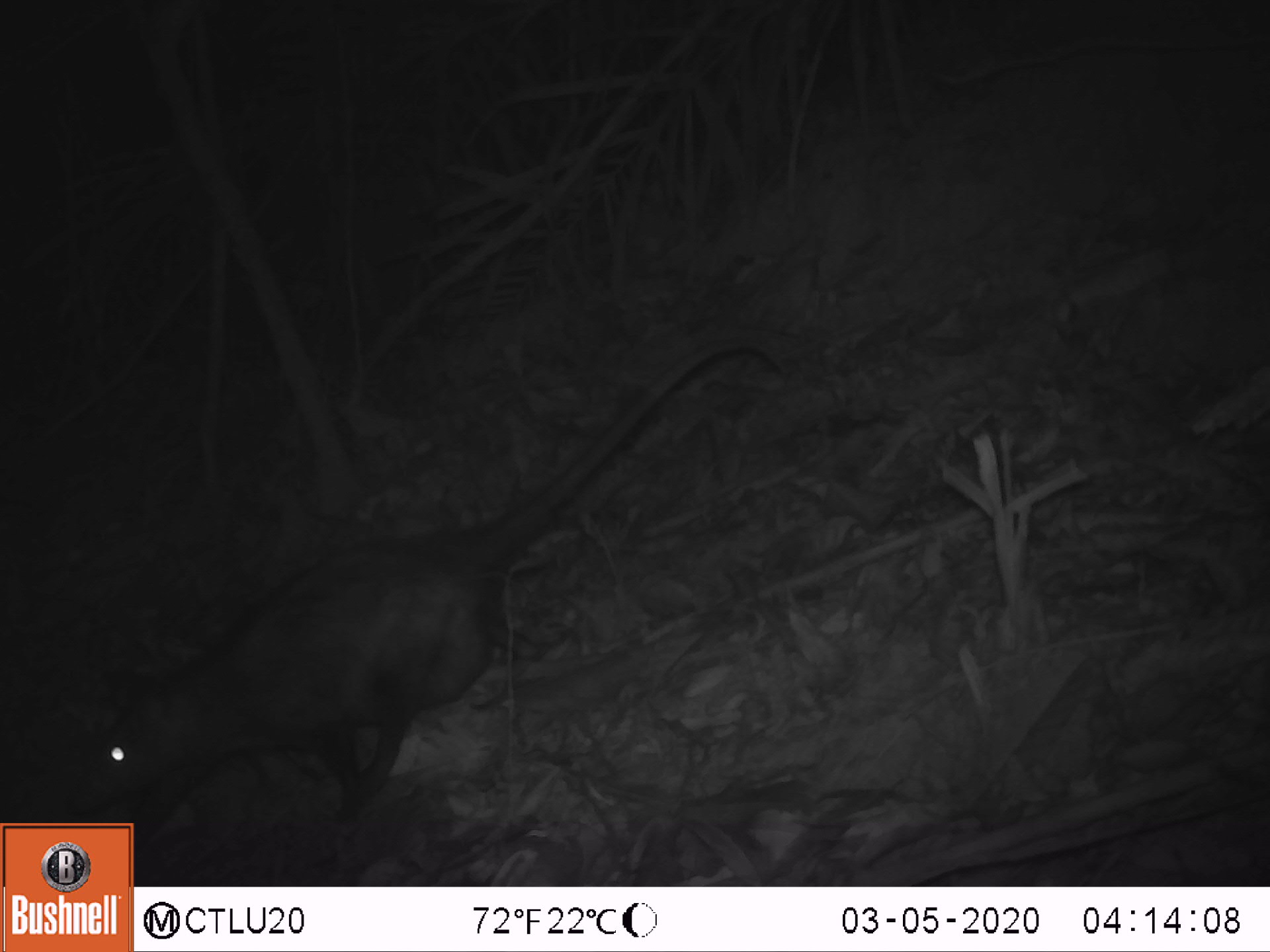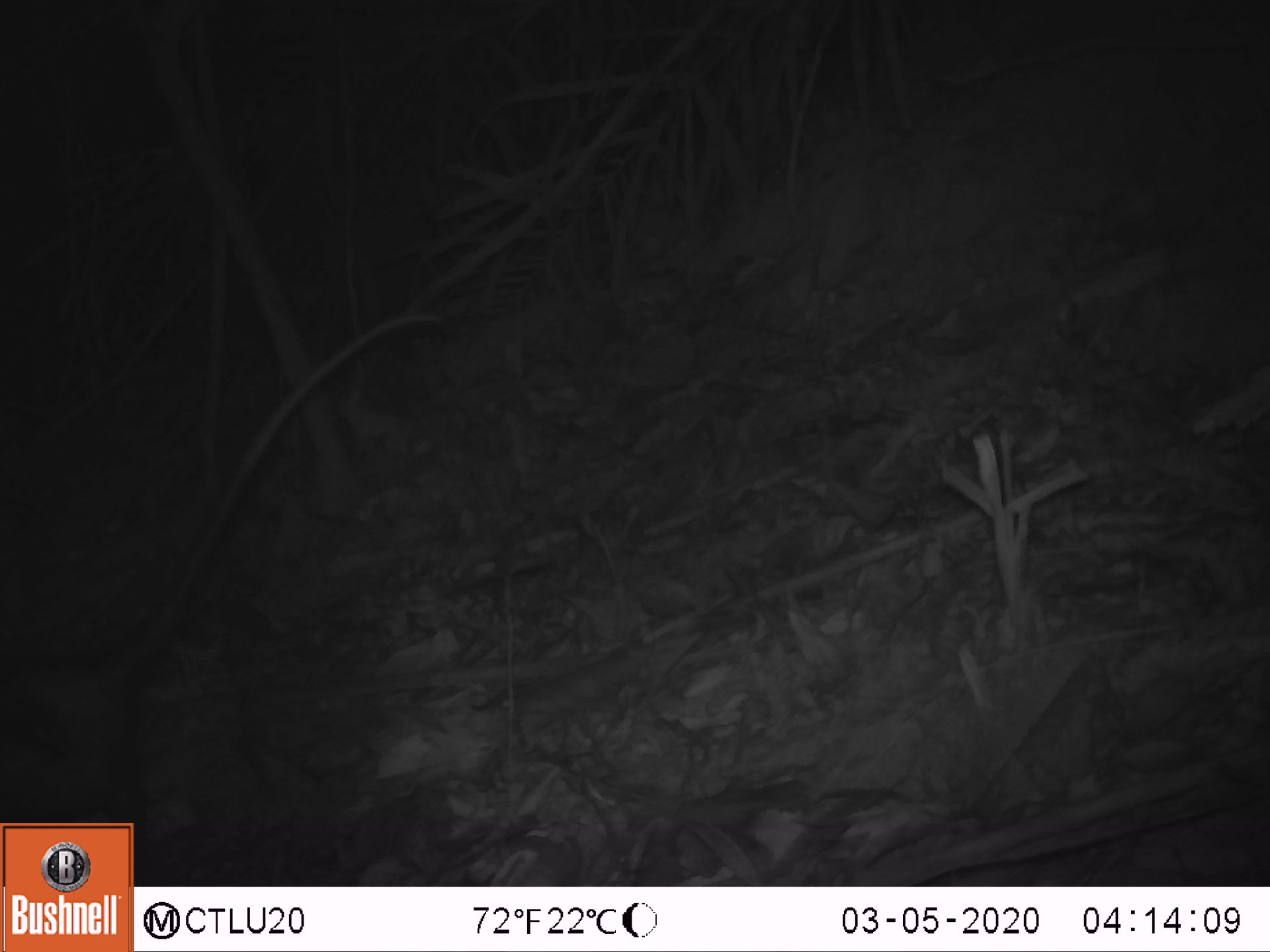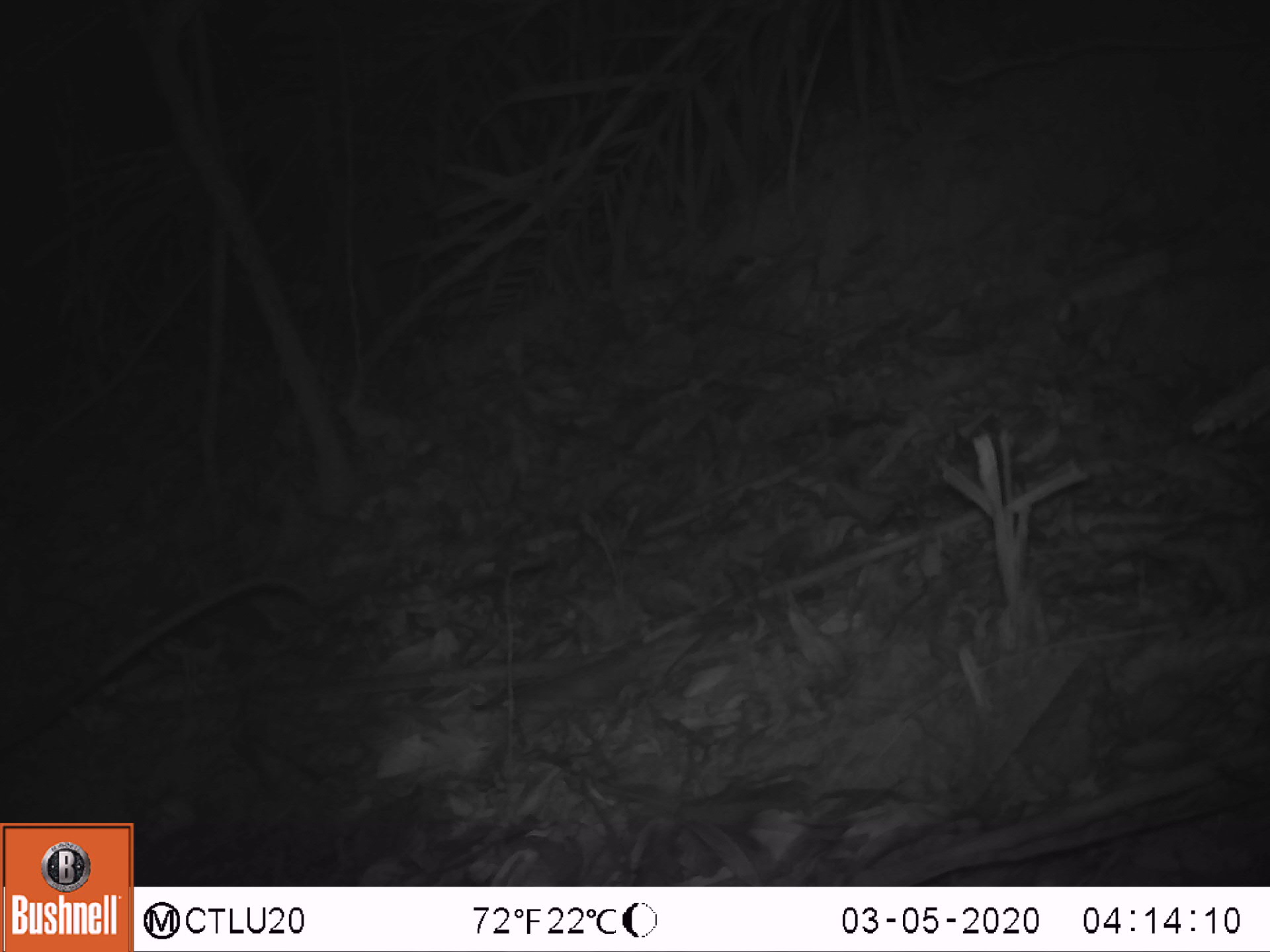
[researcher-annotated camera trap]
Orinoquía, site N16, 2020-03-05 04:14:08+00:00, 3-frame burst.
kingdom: Animalia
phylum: Chordata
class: Mammalia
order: Didelphimorphia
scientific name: Didelphimorphia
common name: possum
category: unknown possum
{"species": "unknown possum (possum) (Didelphimorphia)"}